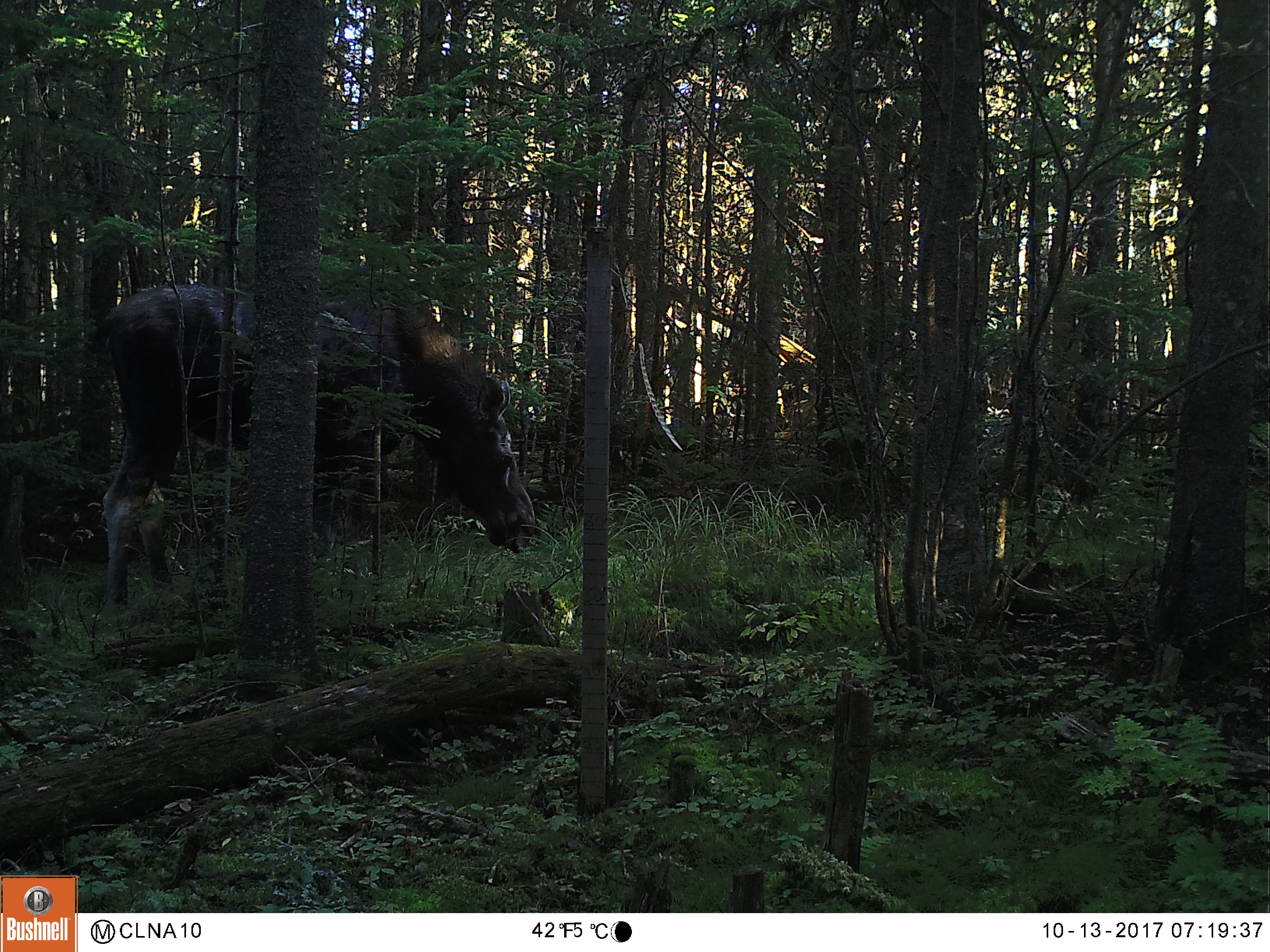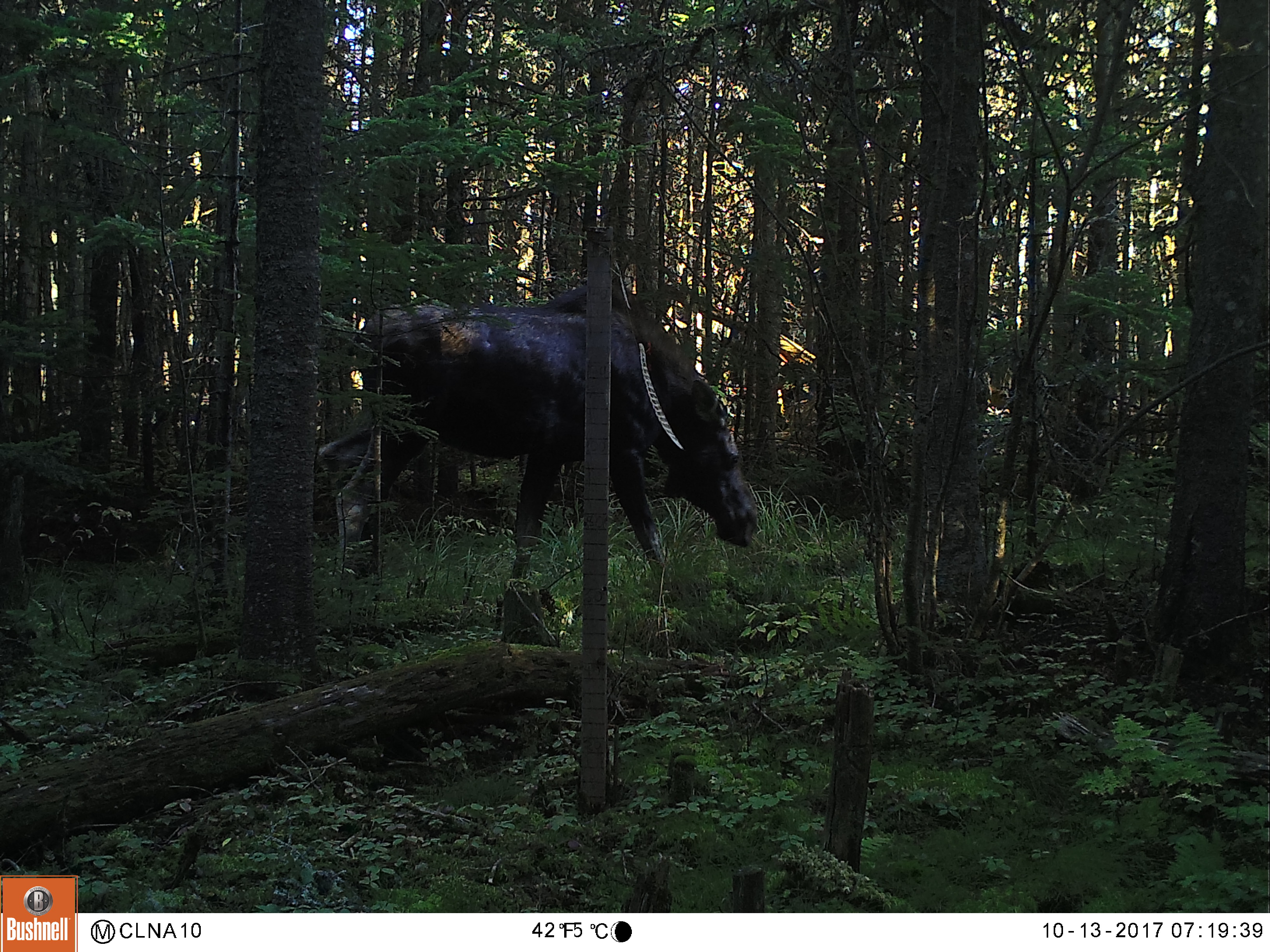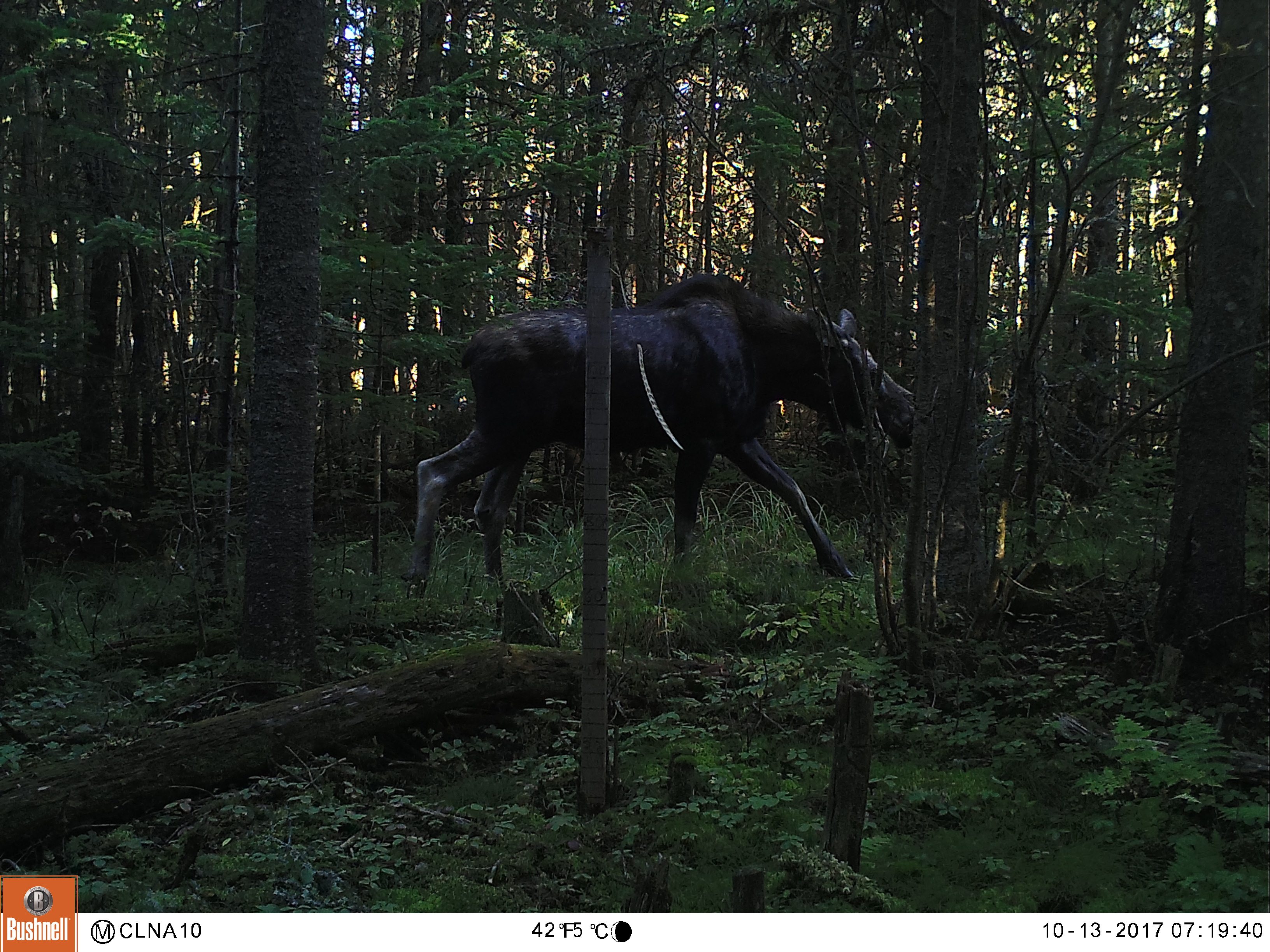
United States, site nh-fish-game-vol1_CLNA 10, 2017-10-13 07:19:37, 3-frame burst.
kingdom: Animalia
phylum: Chordata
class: Mammalia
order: Artiodactyla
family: Cervidae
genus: Alces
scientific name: Alces alces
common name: moose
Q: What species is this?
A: Moose (Alces alces).